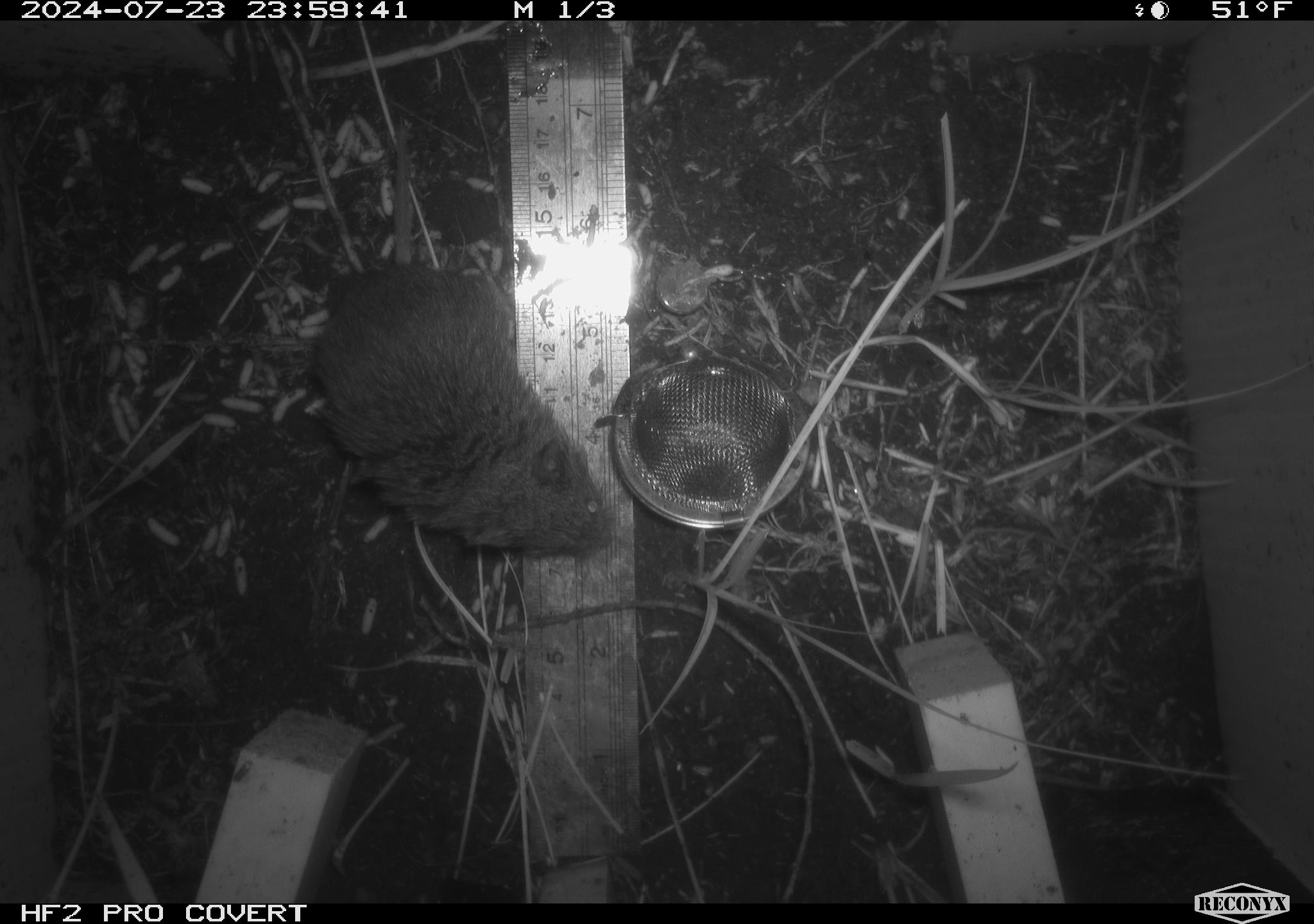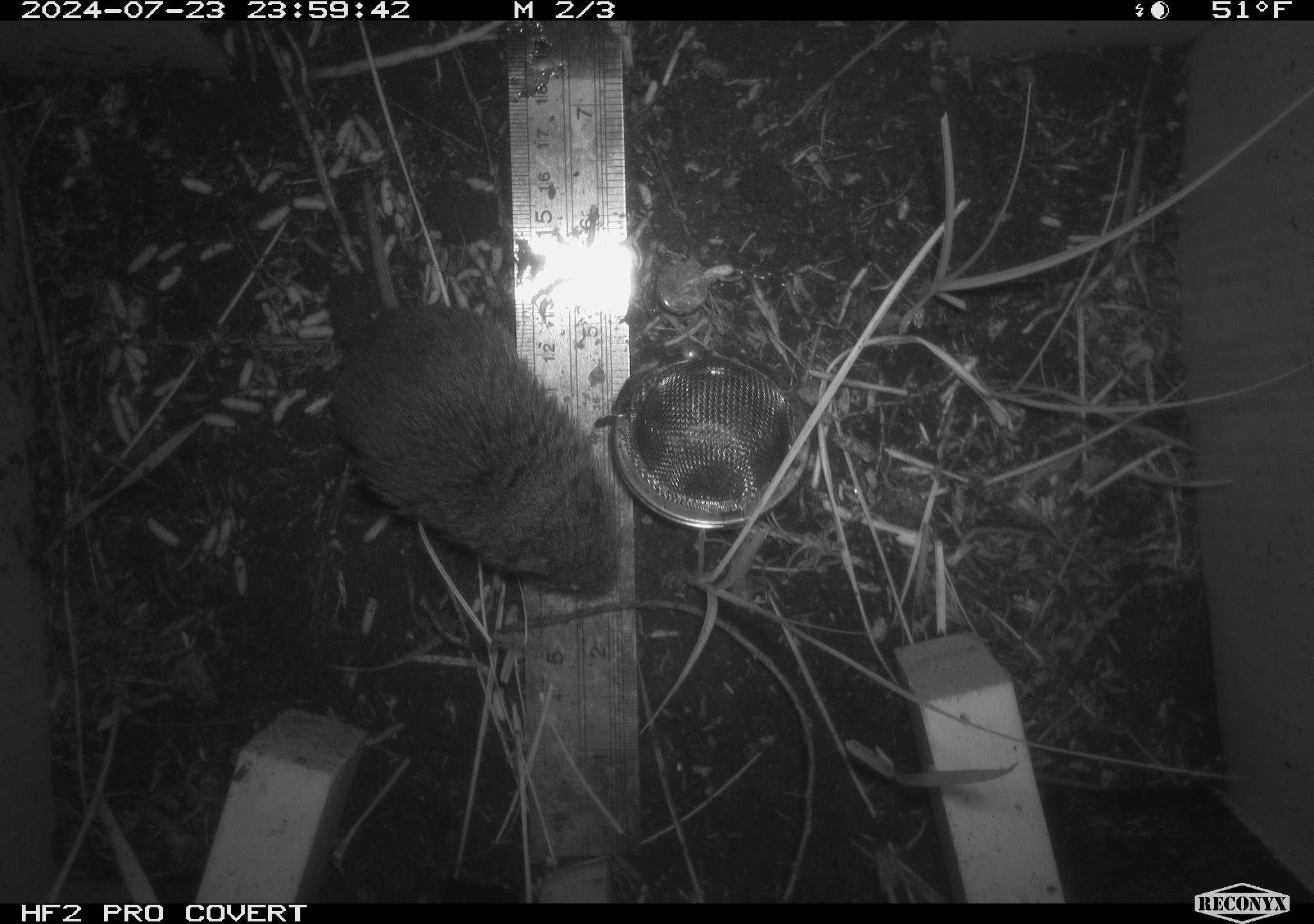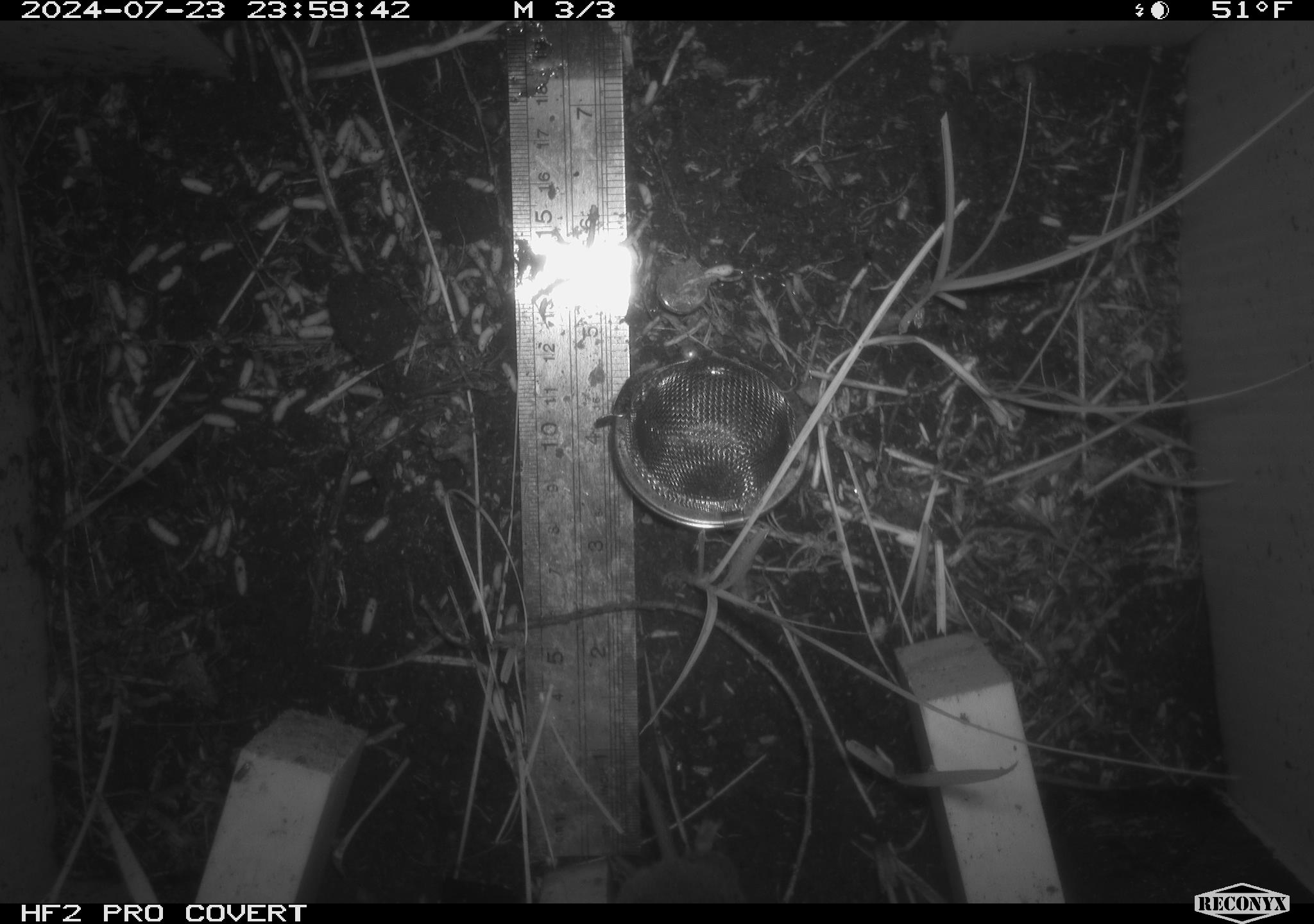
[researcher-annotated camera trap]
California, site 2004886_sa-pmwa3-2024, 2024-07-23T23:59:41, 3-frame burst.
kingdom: Animalia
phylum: Chordata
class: Mammalia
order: Rodentia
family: Cricetidae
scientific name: Arvicolinae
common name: voles, lemmings, and muskrats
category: arvicolinae subfamily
Arvicolinae subfamily (voles, lemmings, and muskrats) (Arvicolinae).